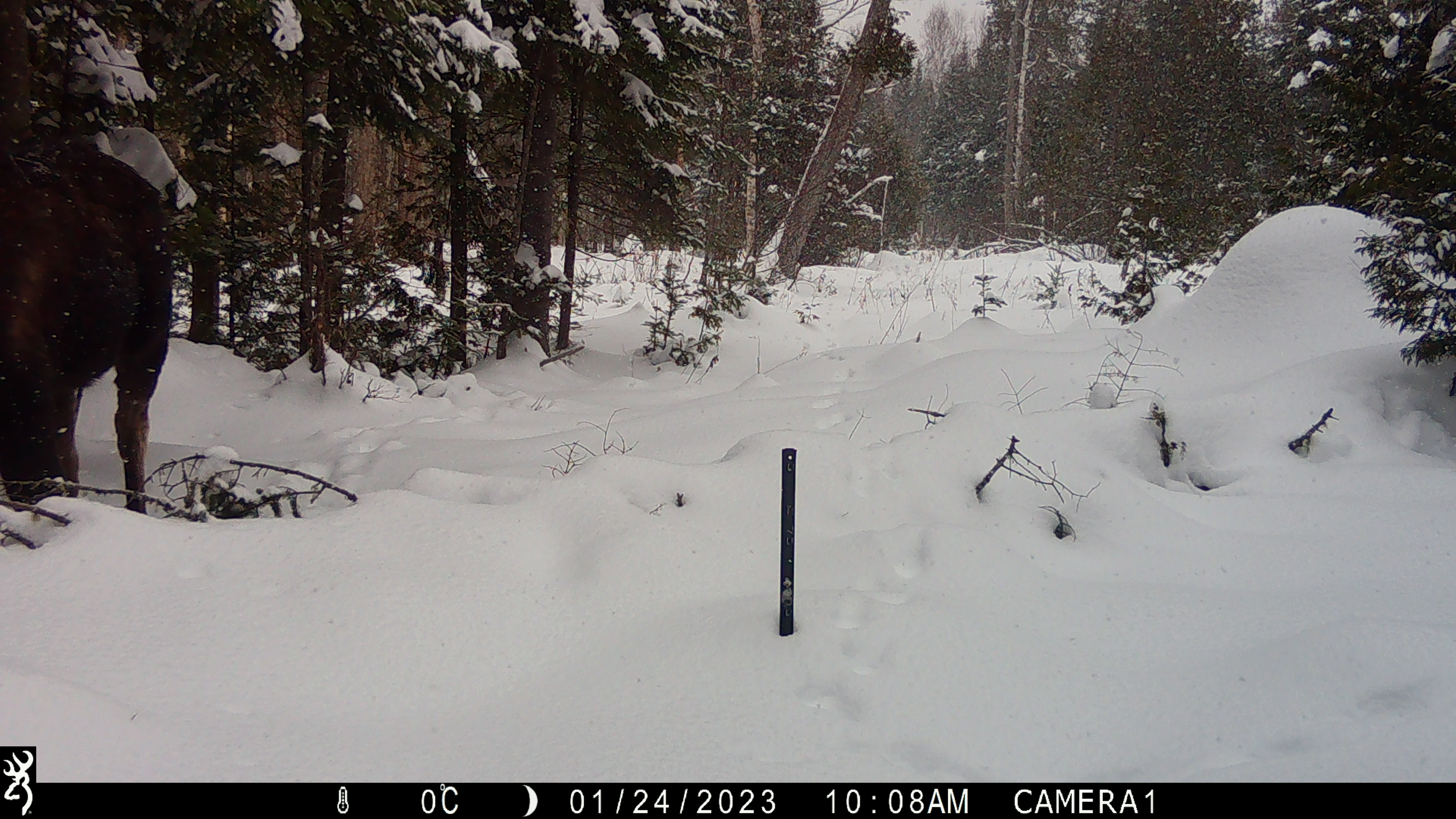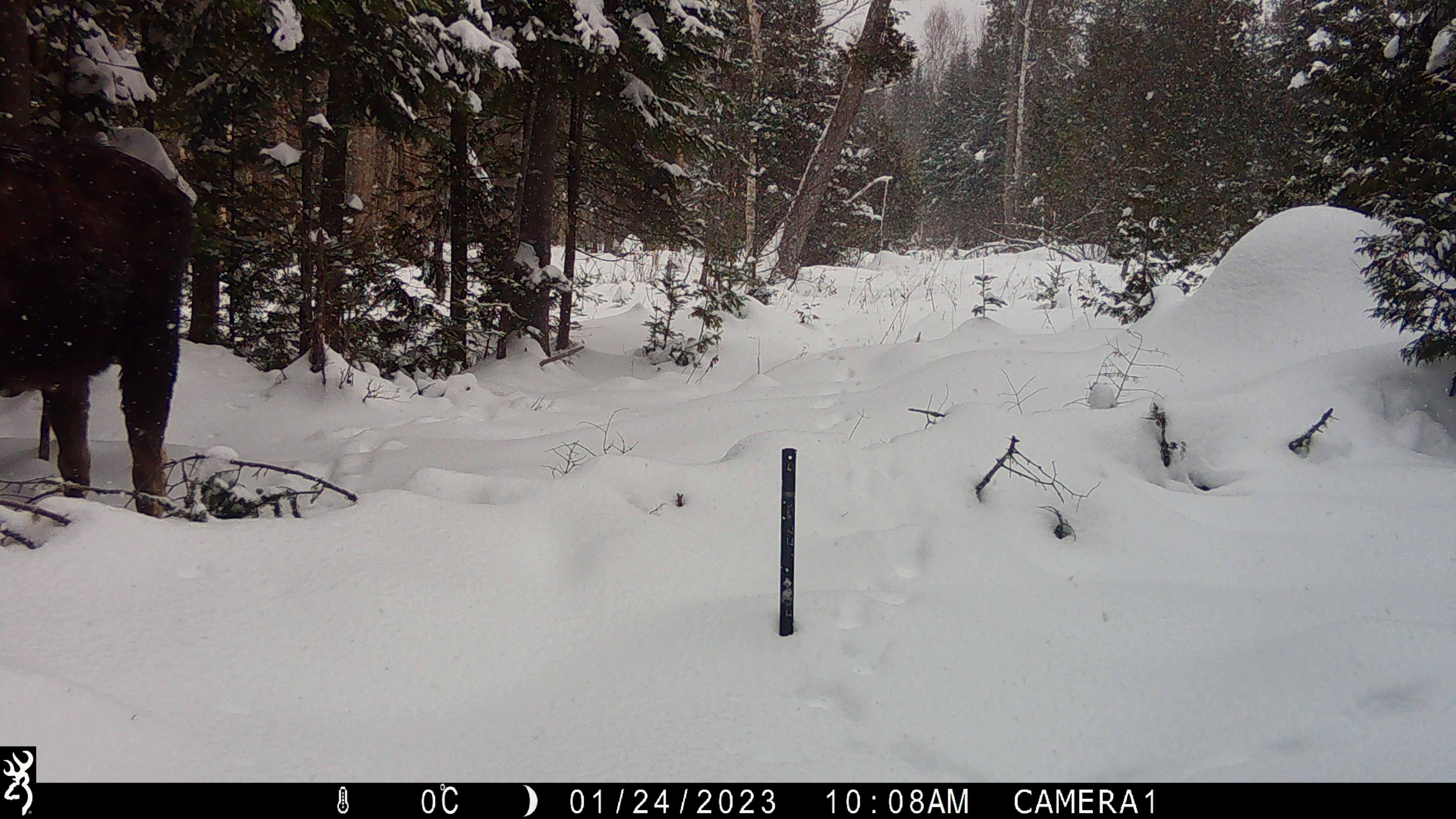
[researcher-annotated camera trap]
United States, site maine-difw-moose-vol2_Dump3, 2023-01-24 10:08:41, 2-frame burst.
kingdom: Animalia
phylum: Chordata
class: Mammalia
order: Artiodactyla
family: Cervidae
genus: Alces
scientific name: Alces alces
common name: moose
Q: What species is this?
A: Moose (Alces alces).